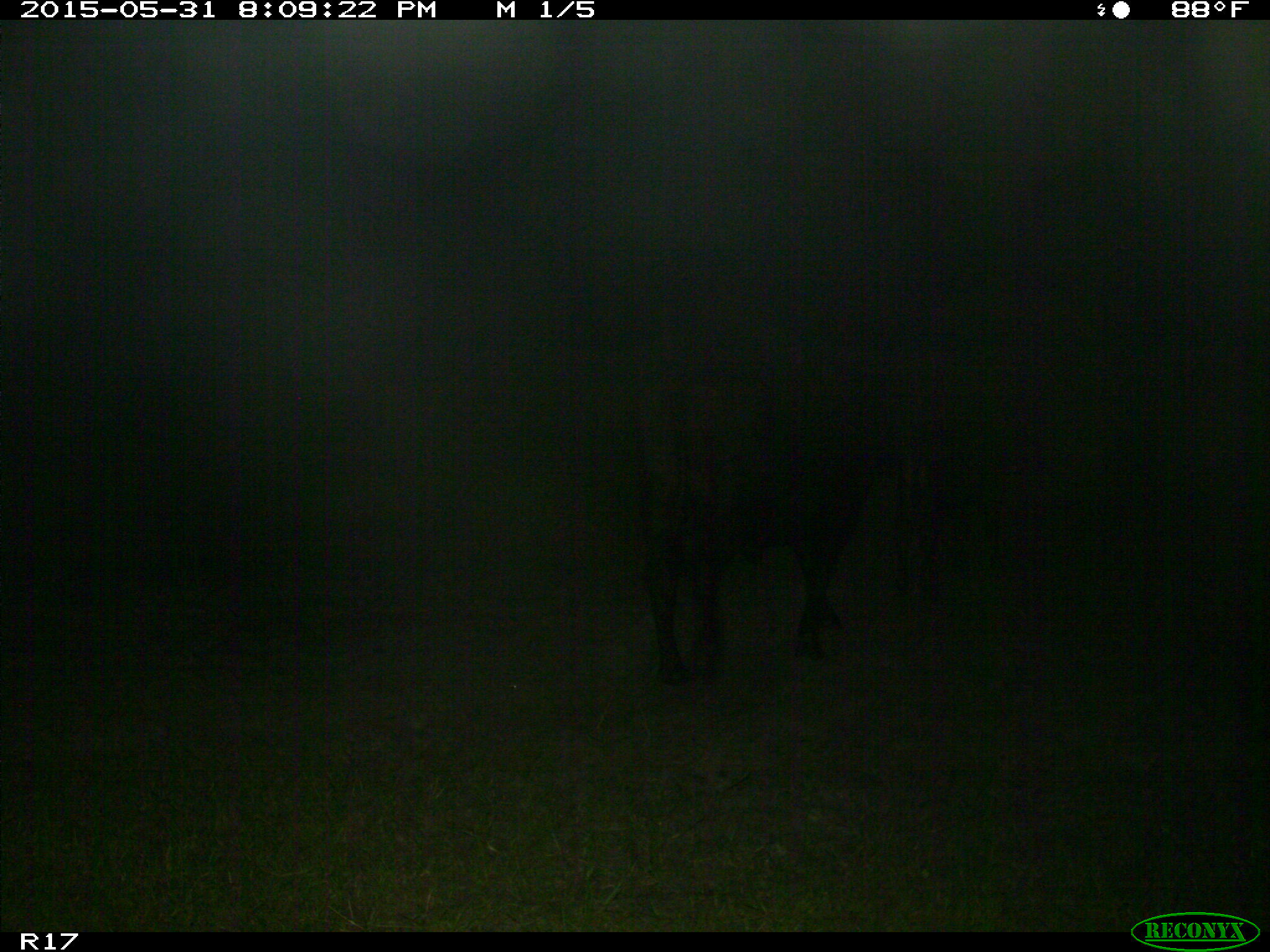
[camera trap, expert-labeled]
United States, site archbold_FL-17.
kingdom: Animalia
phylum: Chordata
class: Mammalia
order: Artiodactyla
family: Bovidae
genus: Bos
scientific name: Bos taurus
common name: domestic cow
Bos taurus (domestic cow).